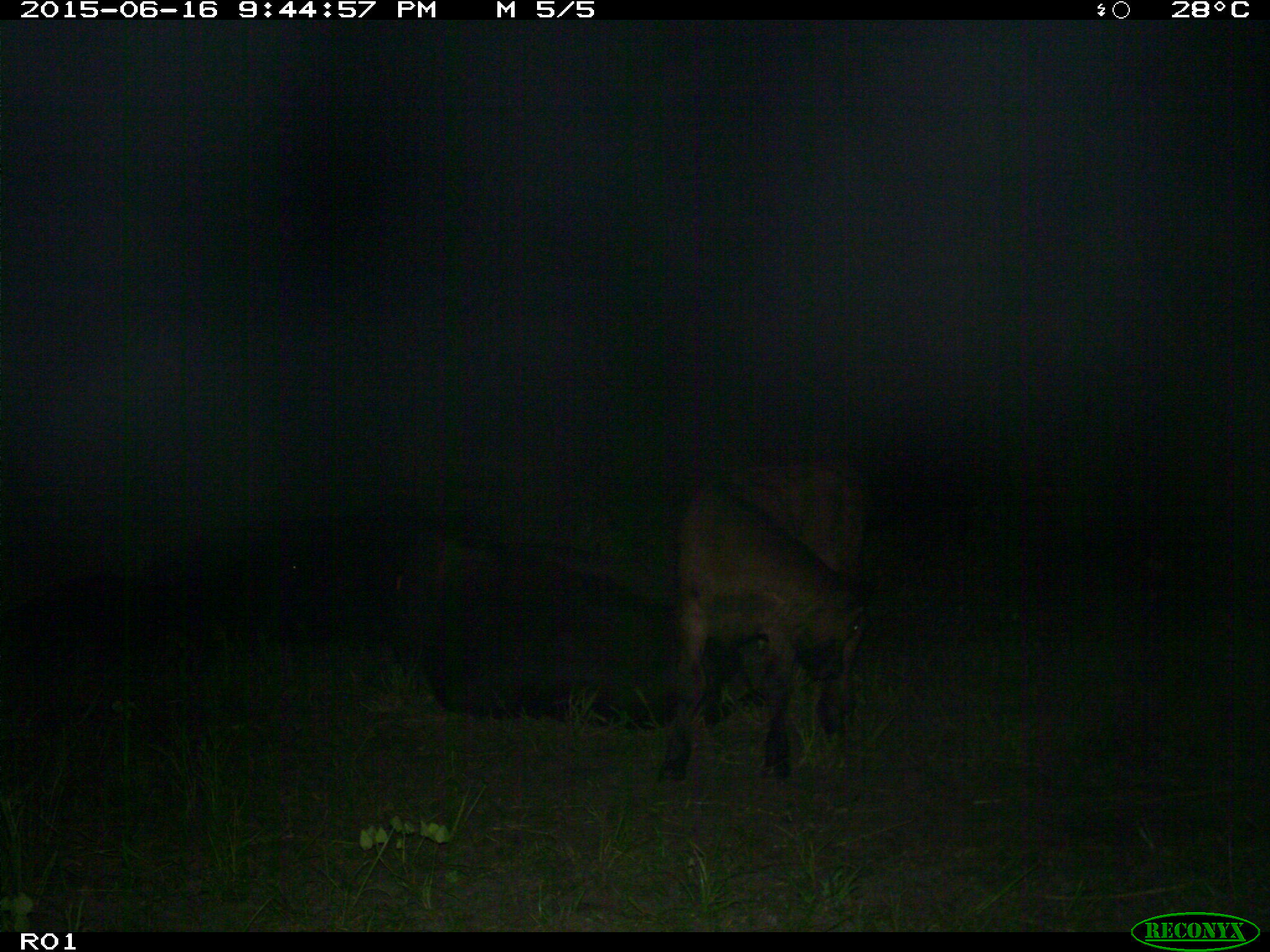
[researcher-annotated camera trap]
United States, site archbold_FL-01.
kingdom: Animalia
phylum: Chordata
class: Mammalia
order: Artiodactyla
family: Bovidae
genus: Bos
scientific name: Bos taurus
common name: domestic cow